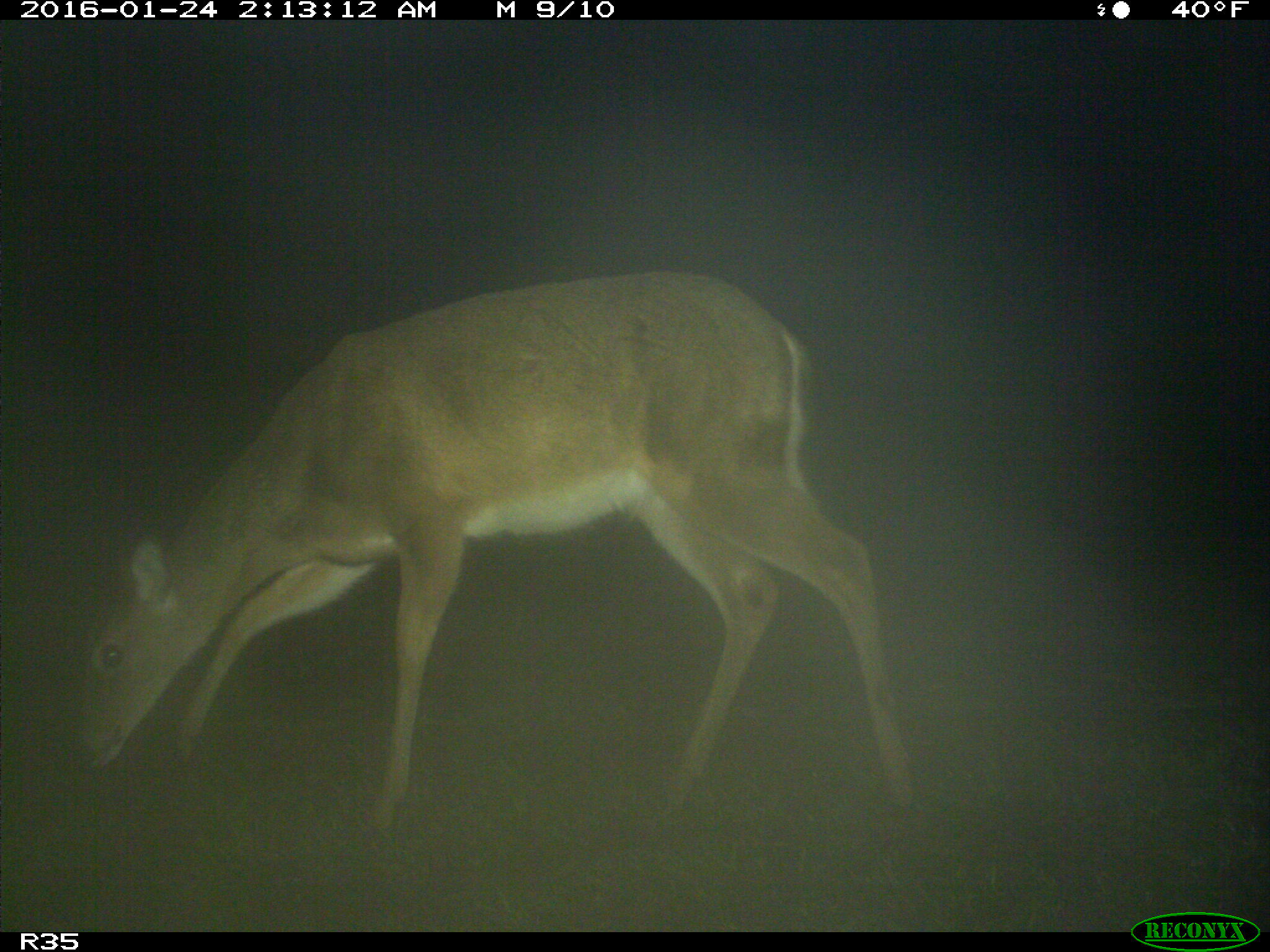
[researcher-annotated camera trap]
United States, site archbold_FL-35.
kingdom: Animalia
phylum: Chordata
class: Mammalia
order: Artiodactyla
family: Cervidae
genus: Odocoileus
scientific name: Odocoileus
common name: deer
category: unidentified deer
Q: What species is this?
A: Unidentified deer (deer) (Odocoileus).